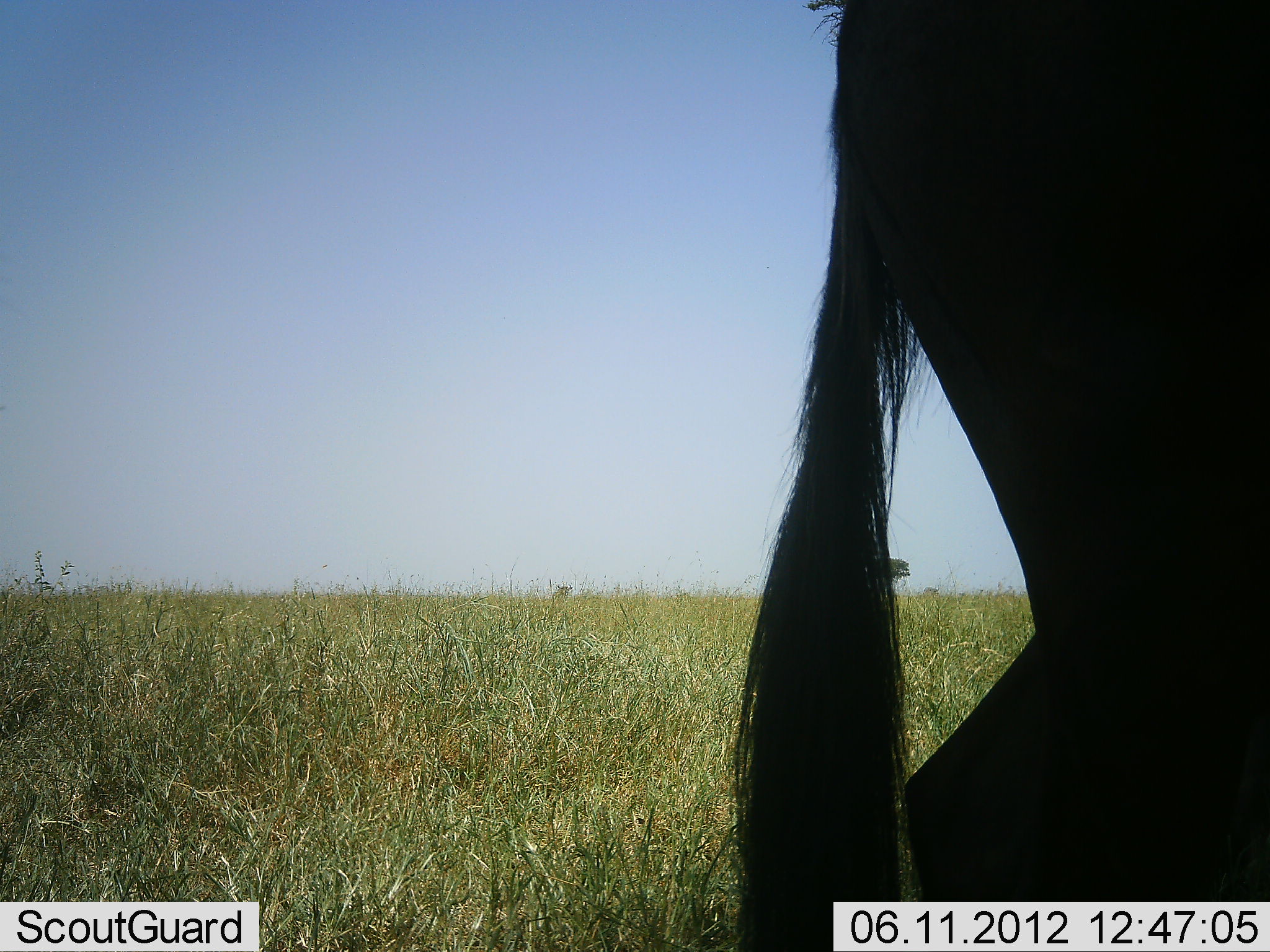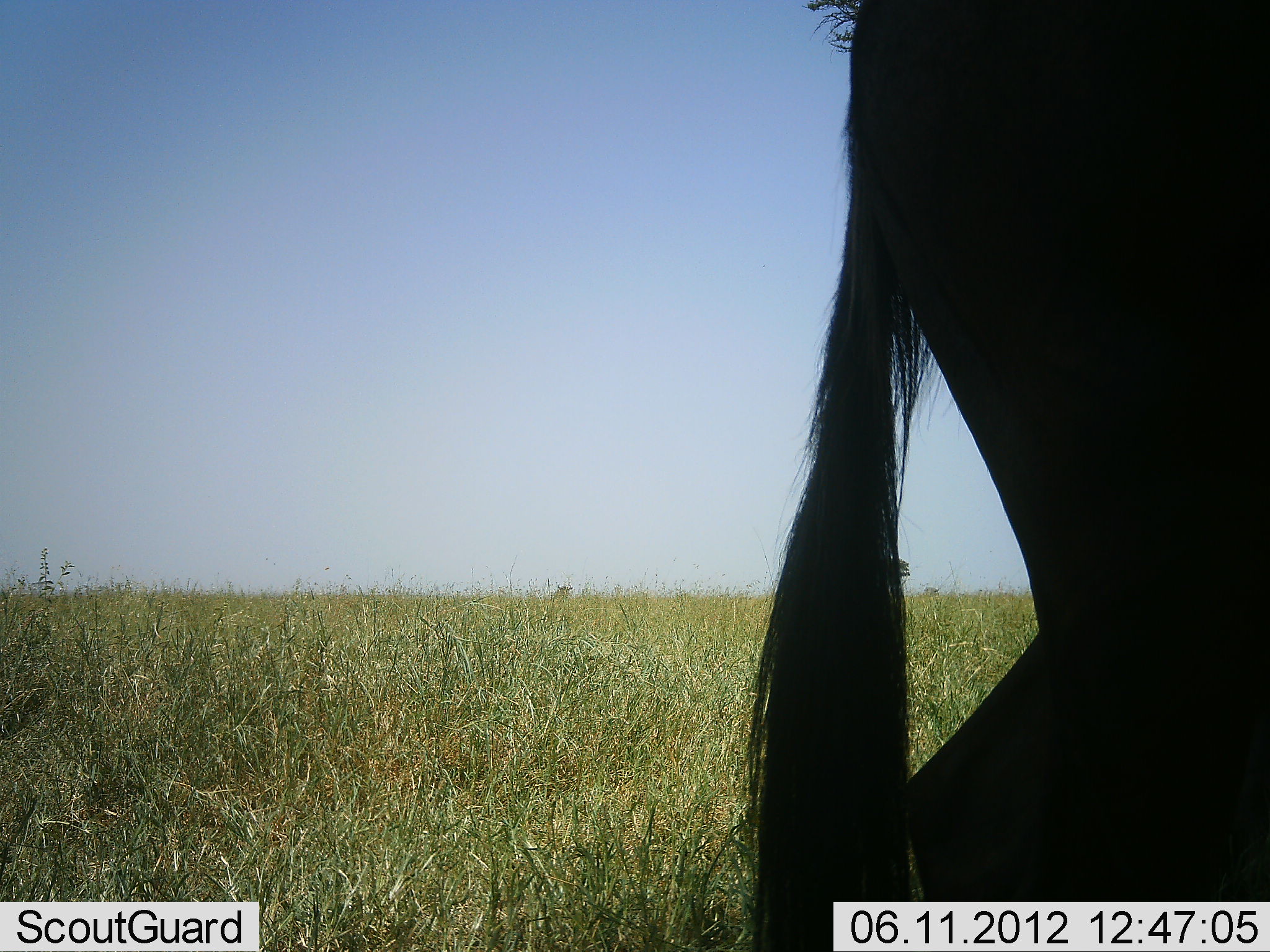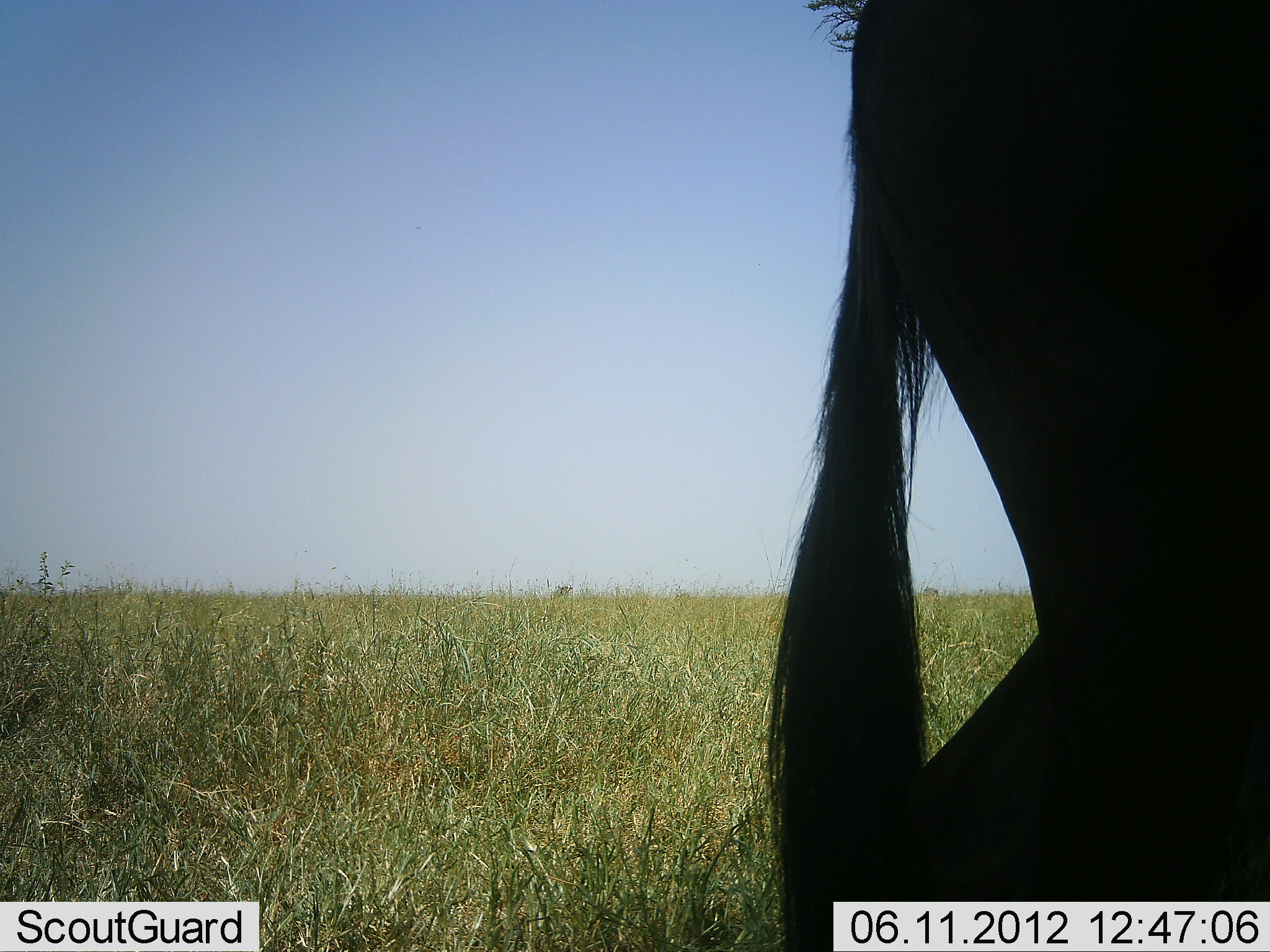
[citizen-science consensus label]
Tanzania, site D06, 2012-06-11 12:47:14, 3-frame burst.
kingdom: Animalia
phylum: Chordata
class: Mammalia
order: Artiodactyla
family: Bovidae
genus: Connochaetes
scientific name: Connochaetes taurinus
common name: blue wildebeest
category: wildebeest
Wildebeest (blue wildebeest) (Connochaetes taurinus), count 1. Behavior (volunteer vote fractions): standing 100%, resting 0%, moving 0%, interacting 0%. Young present (vote fraction): 0%. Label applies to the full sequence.